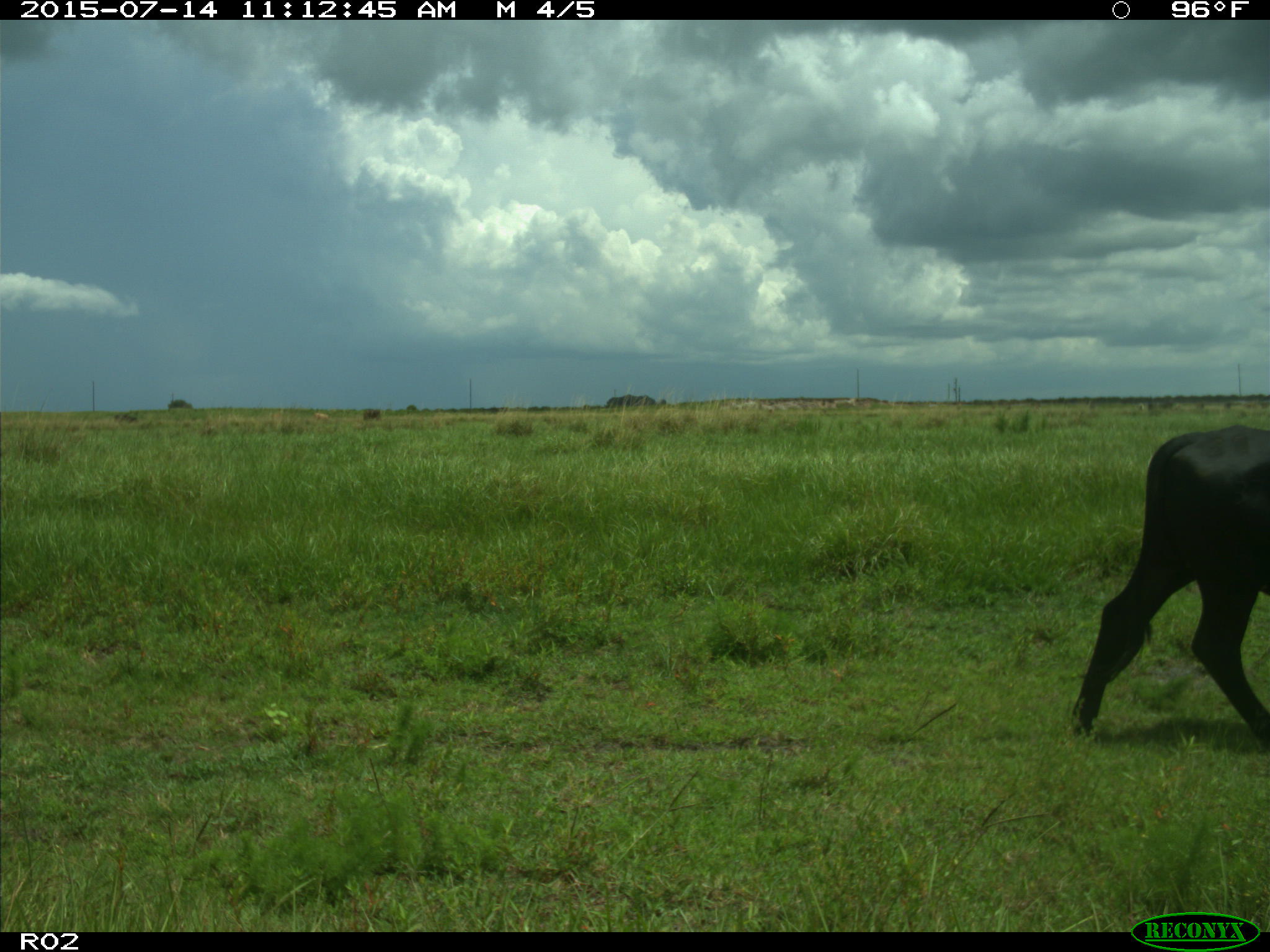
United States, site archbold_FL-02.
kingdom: Animalia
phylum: Chordata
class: Mammalia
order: Artiodactyla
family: Bovidae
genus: Bos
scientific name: Bos taurus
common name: domestic cow